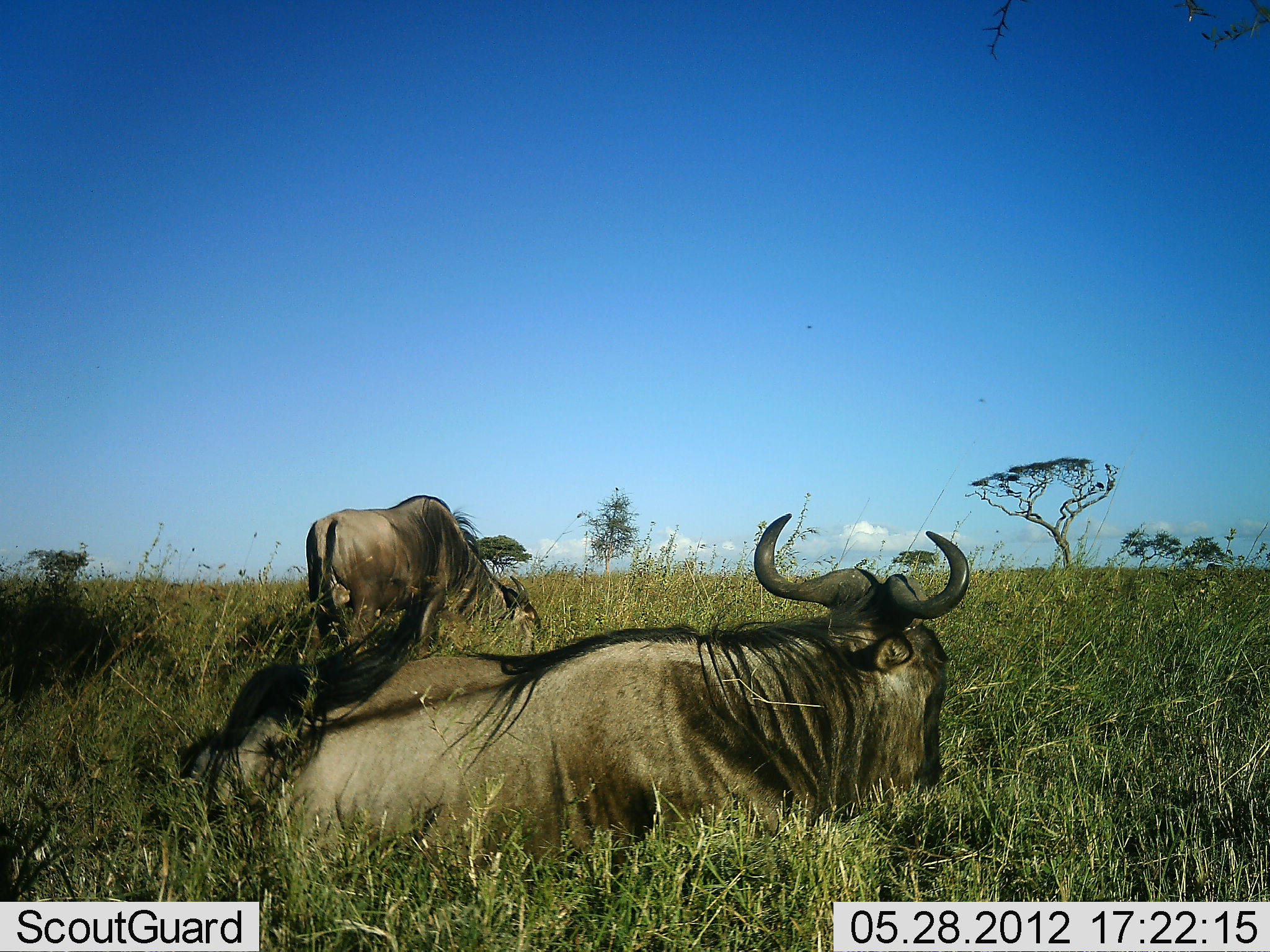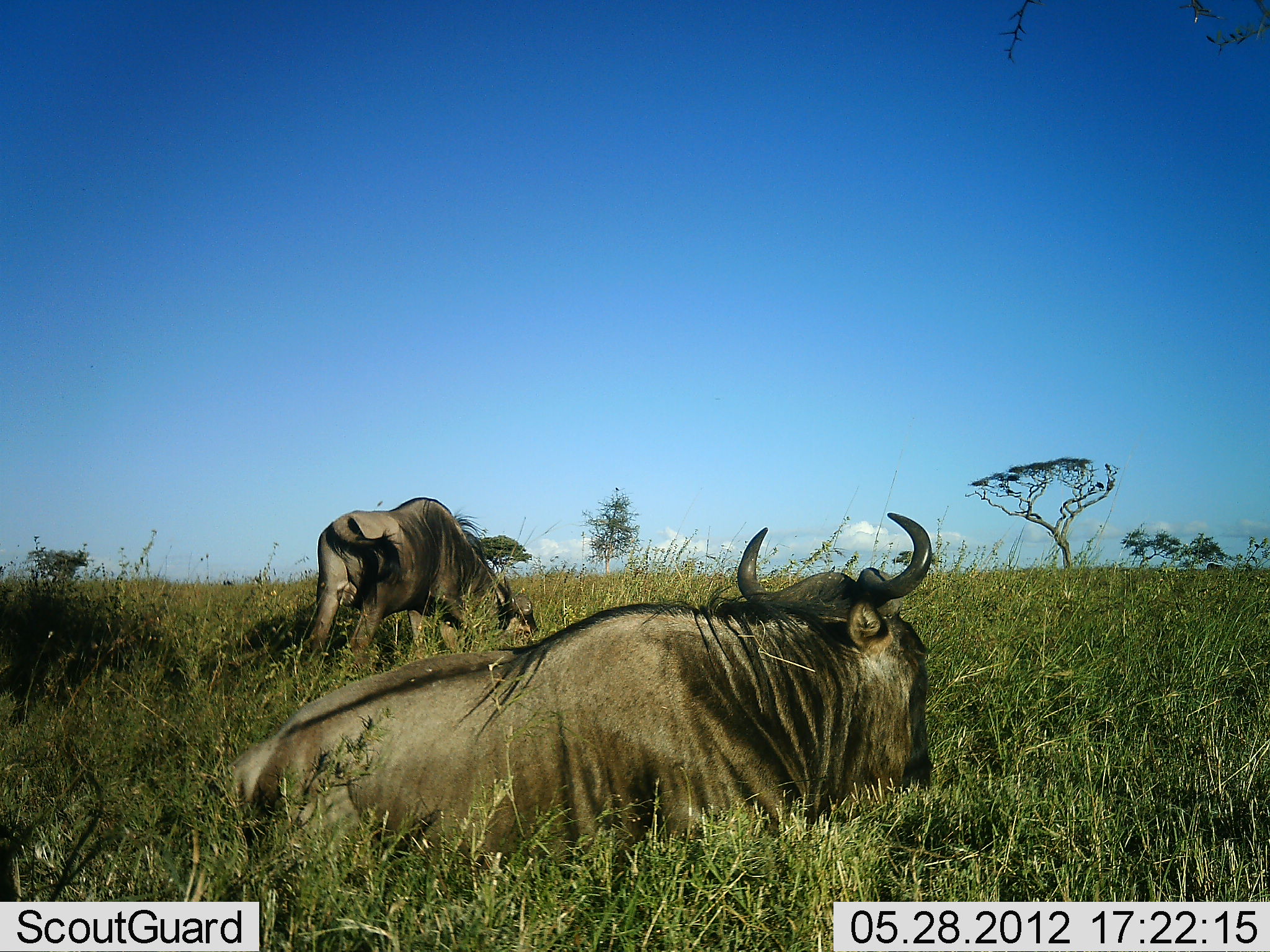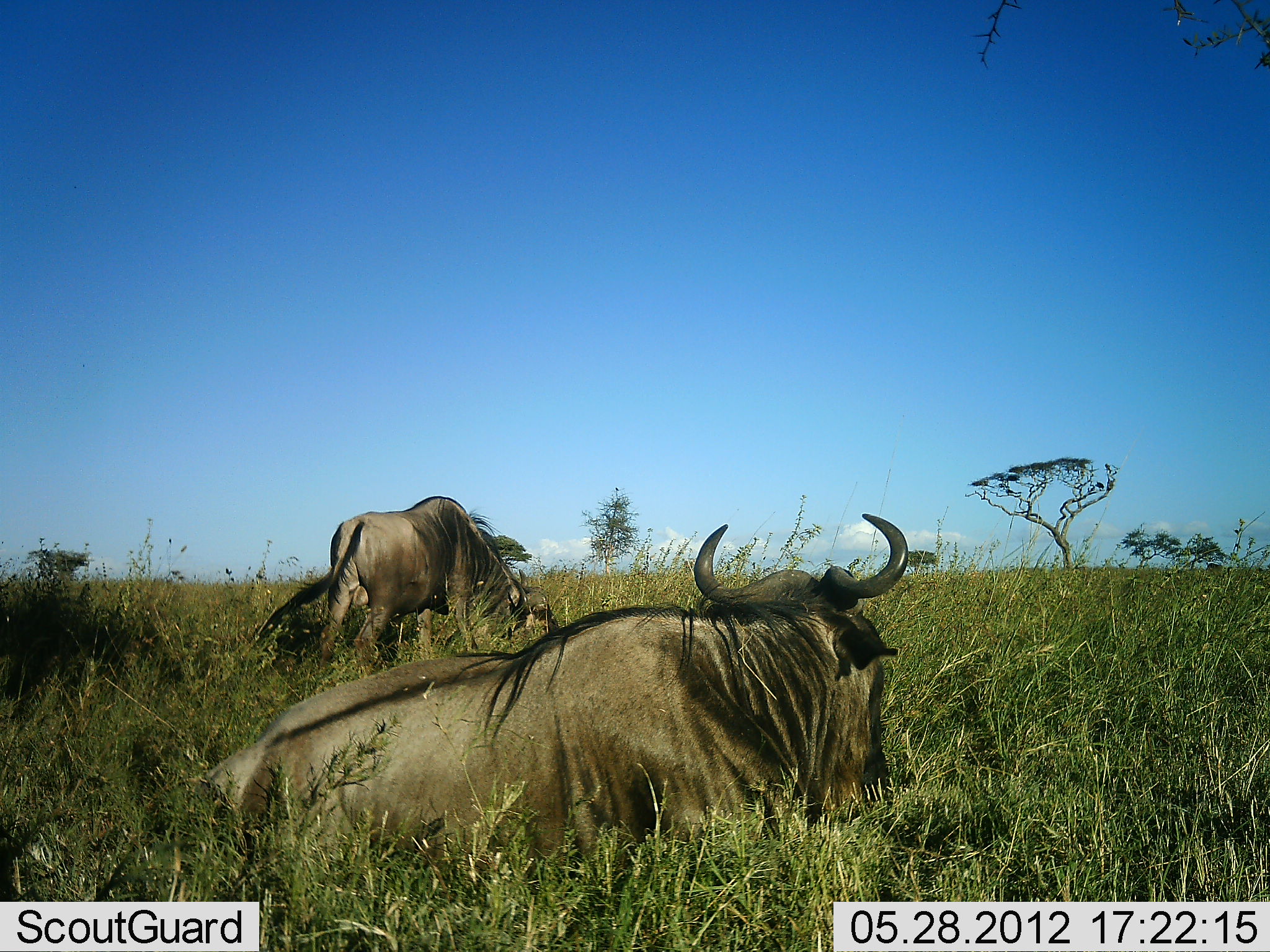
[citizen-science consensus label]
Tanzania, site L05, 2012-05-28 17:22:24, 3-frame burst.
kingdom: Animalia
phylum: Chordata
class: Mammalia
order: Artiodactyla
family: Bovidae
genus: Connochaetes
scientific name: Connochaetes taurinus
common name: blue wildebeest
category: wildebeest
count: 2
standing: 30%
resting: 100%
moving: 0%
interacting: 0%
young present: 0%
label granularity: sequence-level